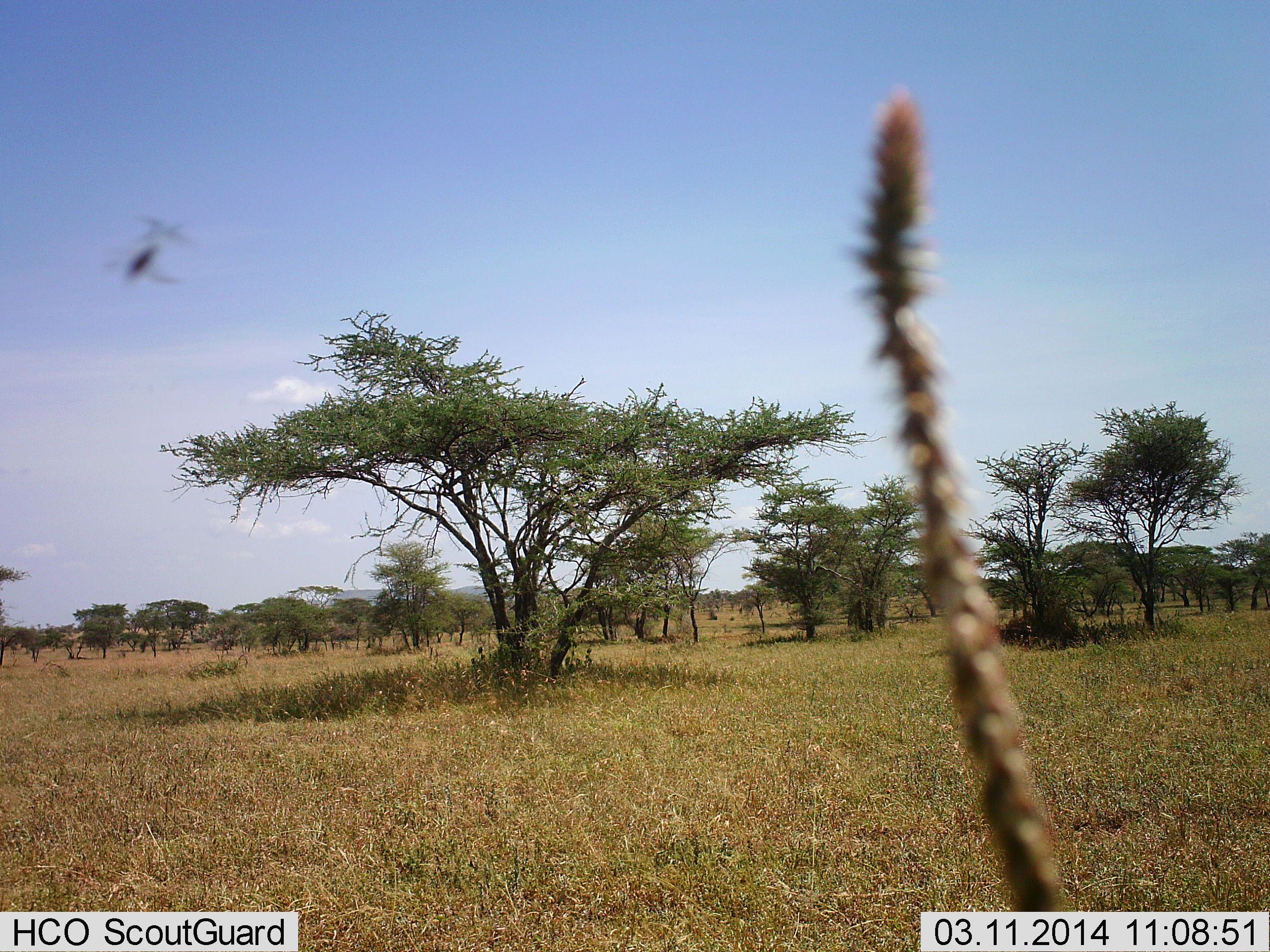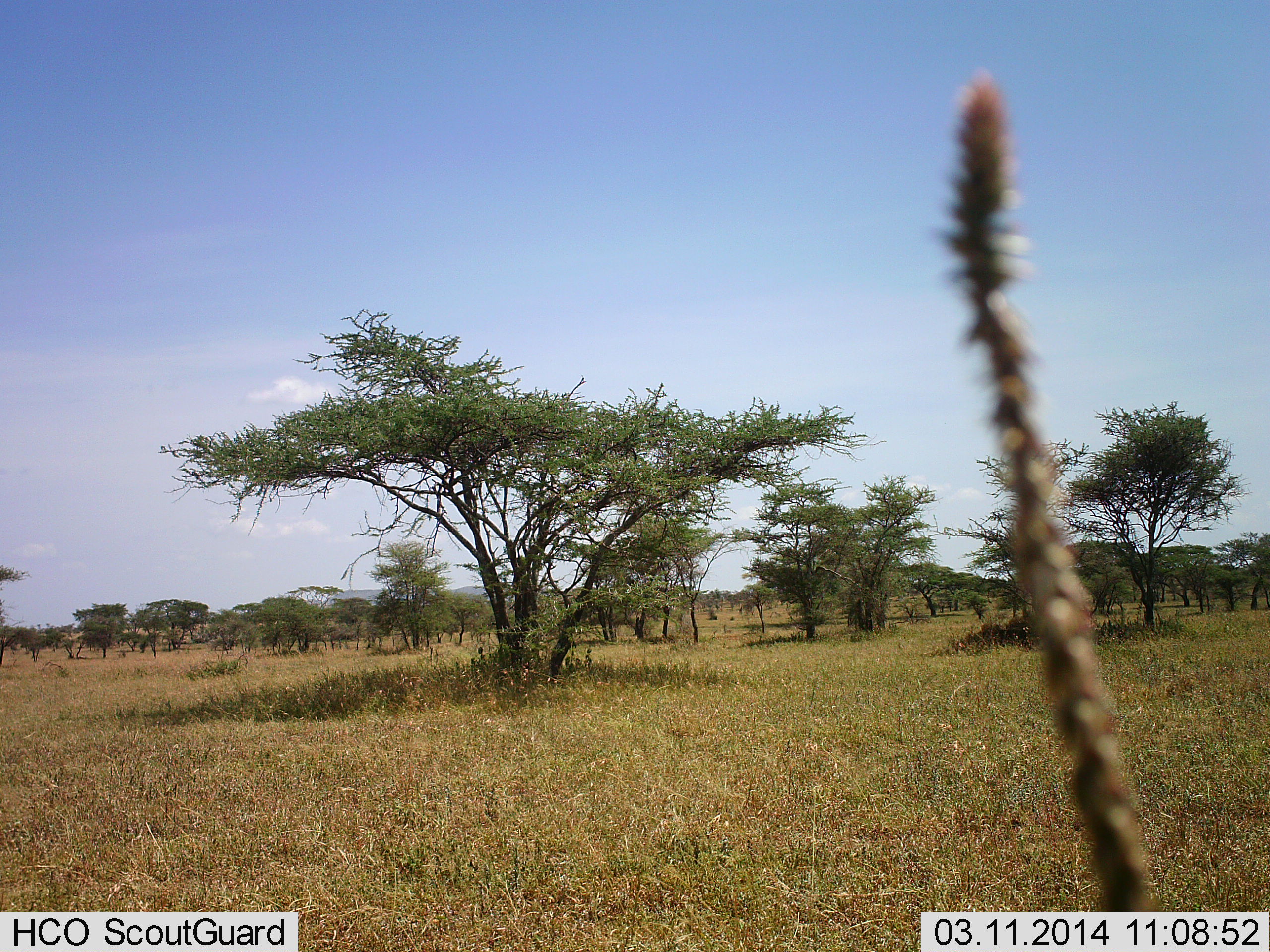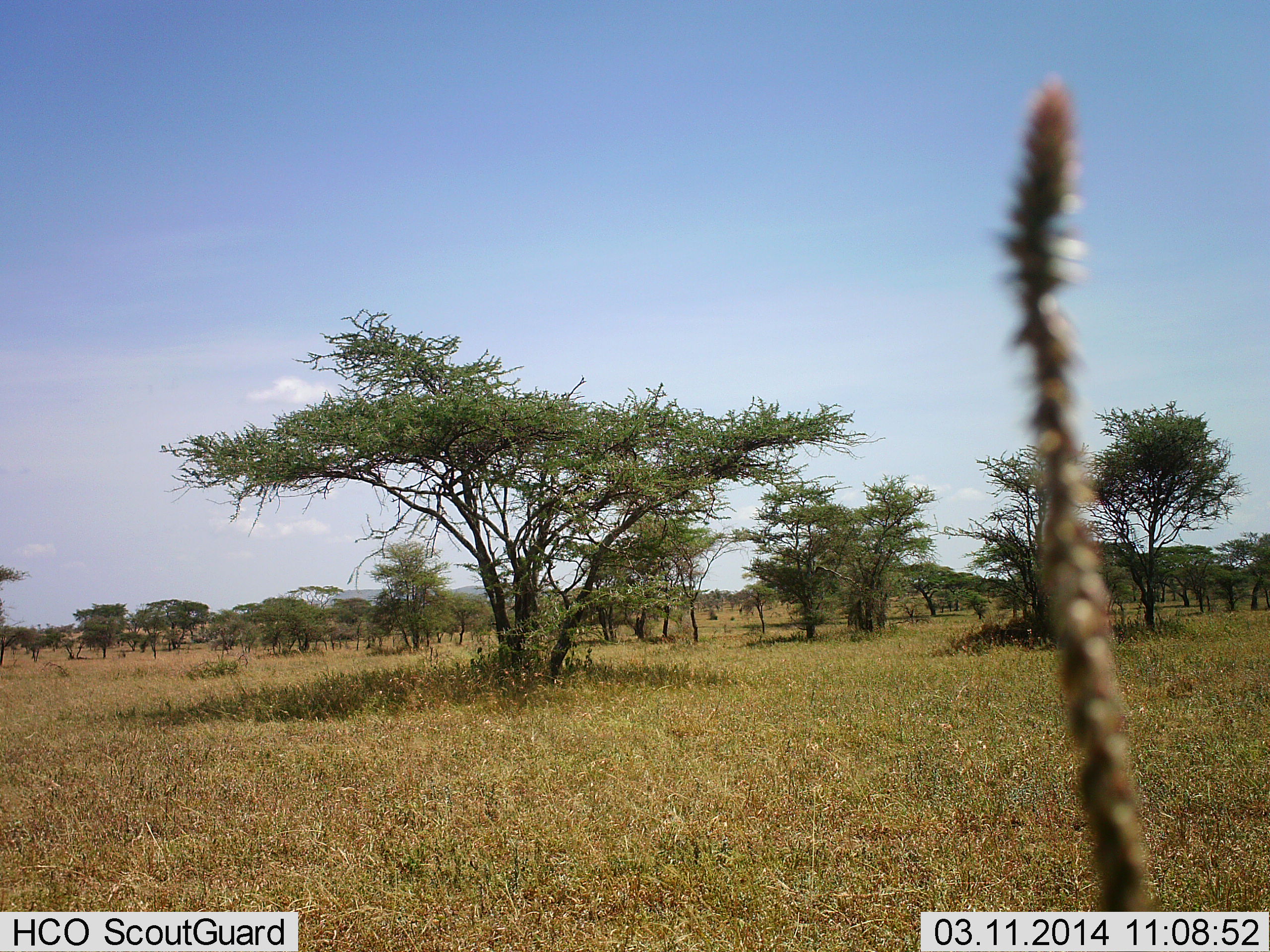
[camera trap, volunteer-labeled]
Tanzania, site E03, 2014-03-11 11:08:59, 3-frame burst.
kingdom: Animalia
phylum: Arthropoda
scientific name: Arthropoda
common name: arthropods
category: insectspider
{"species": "insectspider (arthropods) (Arthropoda)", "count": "1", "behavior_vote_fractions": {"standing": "0%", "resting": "0%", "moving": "100%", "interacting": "0%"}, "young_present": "0%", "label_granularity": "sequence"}